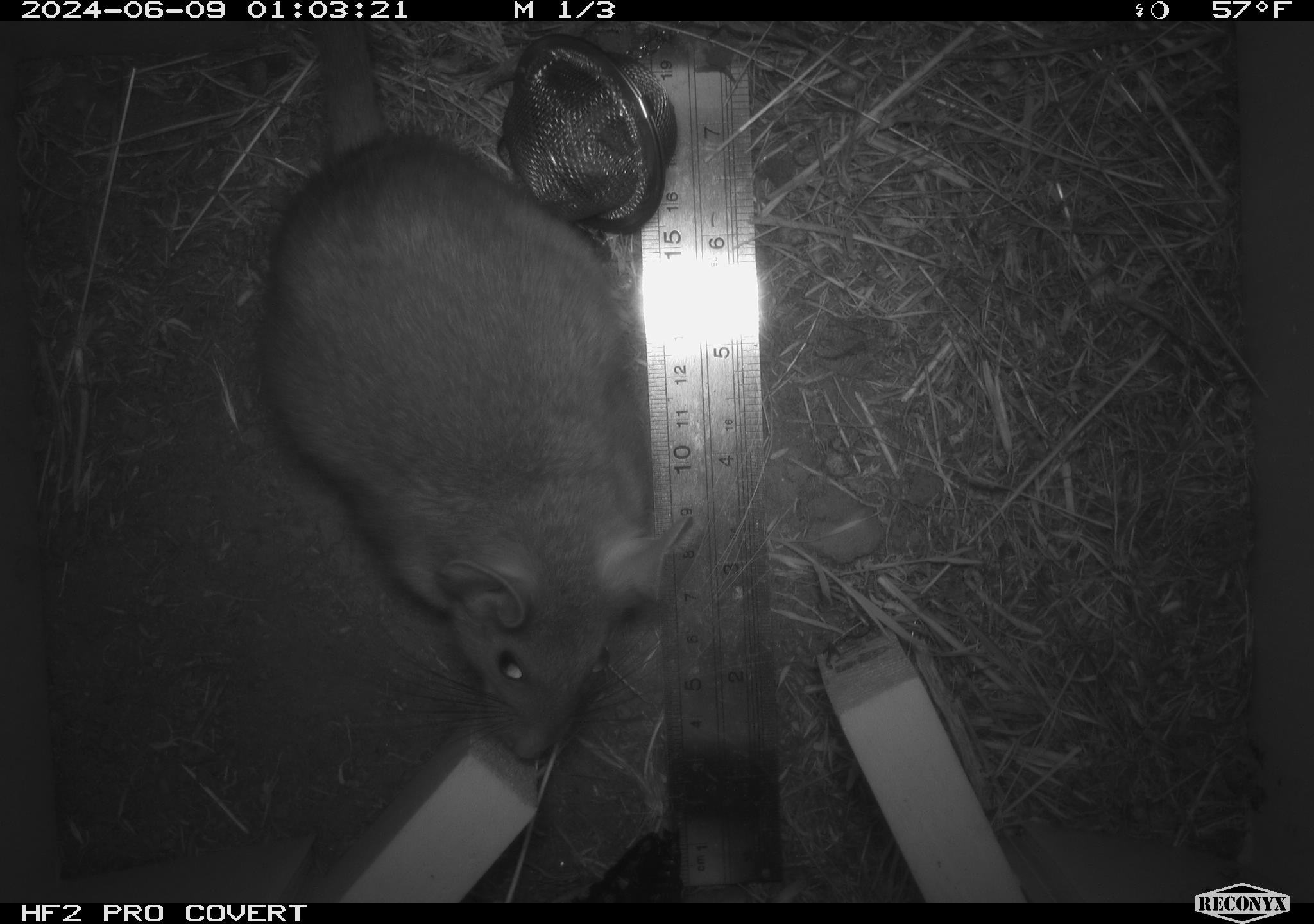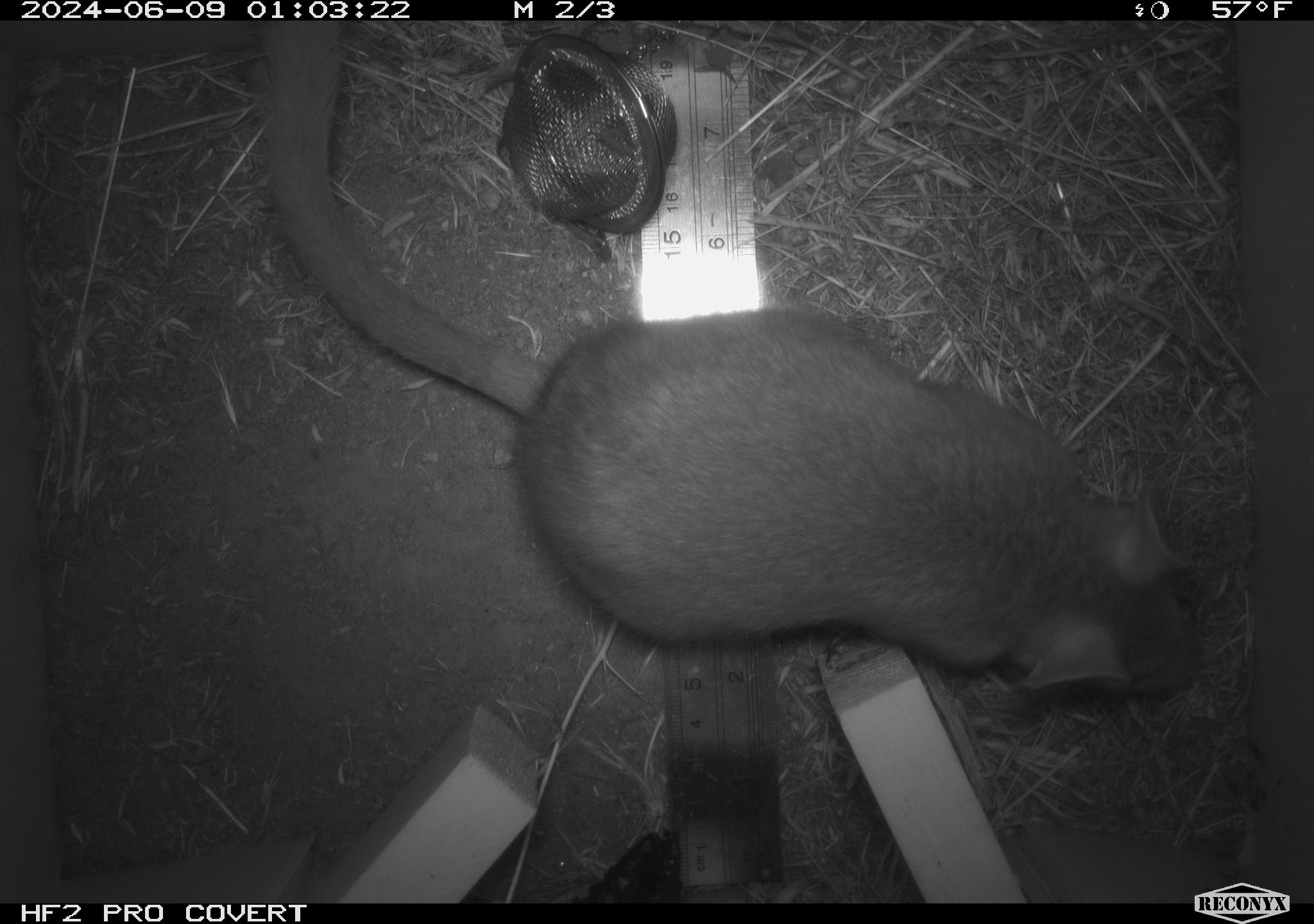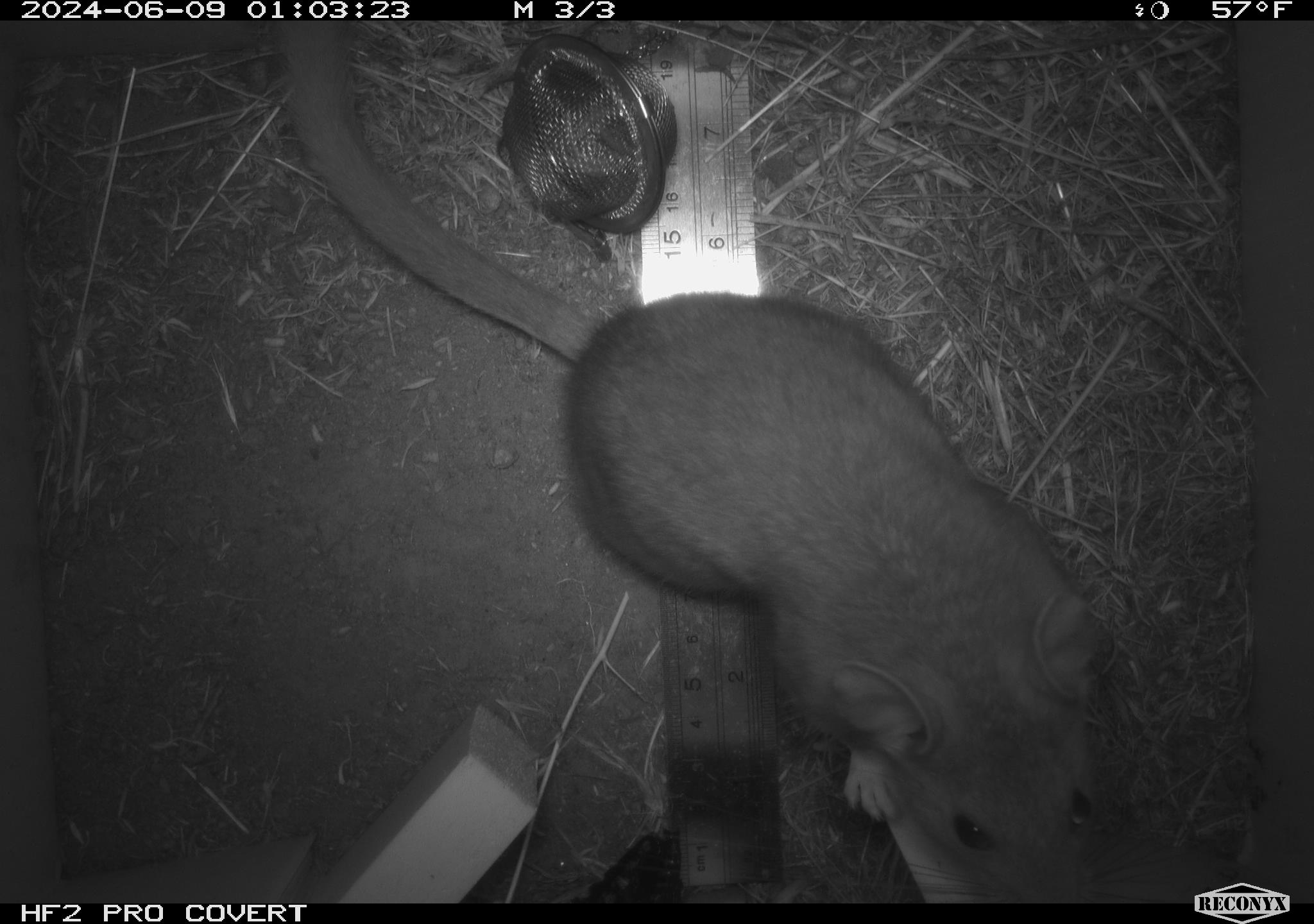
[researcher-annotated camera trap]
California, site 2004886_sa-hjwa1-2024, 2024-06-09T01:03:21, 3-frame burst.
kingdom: Animalia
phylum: Chordata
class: Mammalia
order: Rodentia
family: Cricetidae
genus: Neotoma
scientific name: Neotoma cinerea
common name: bushy-tailed woodrat